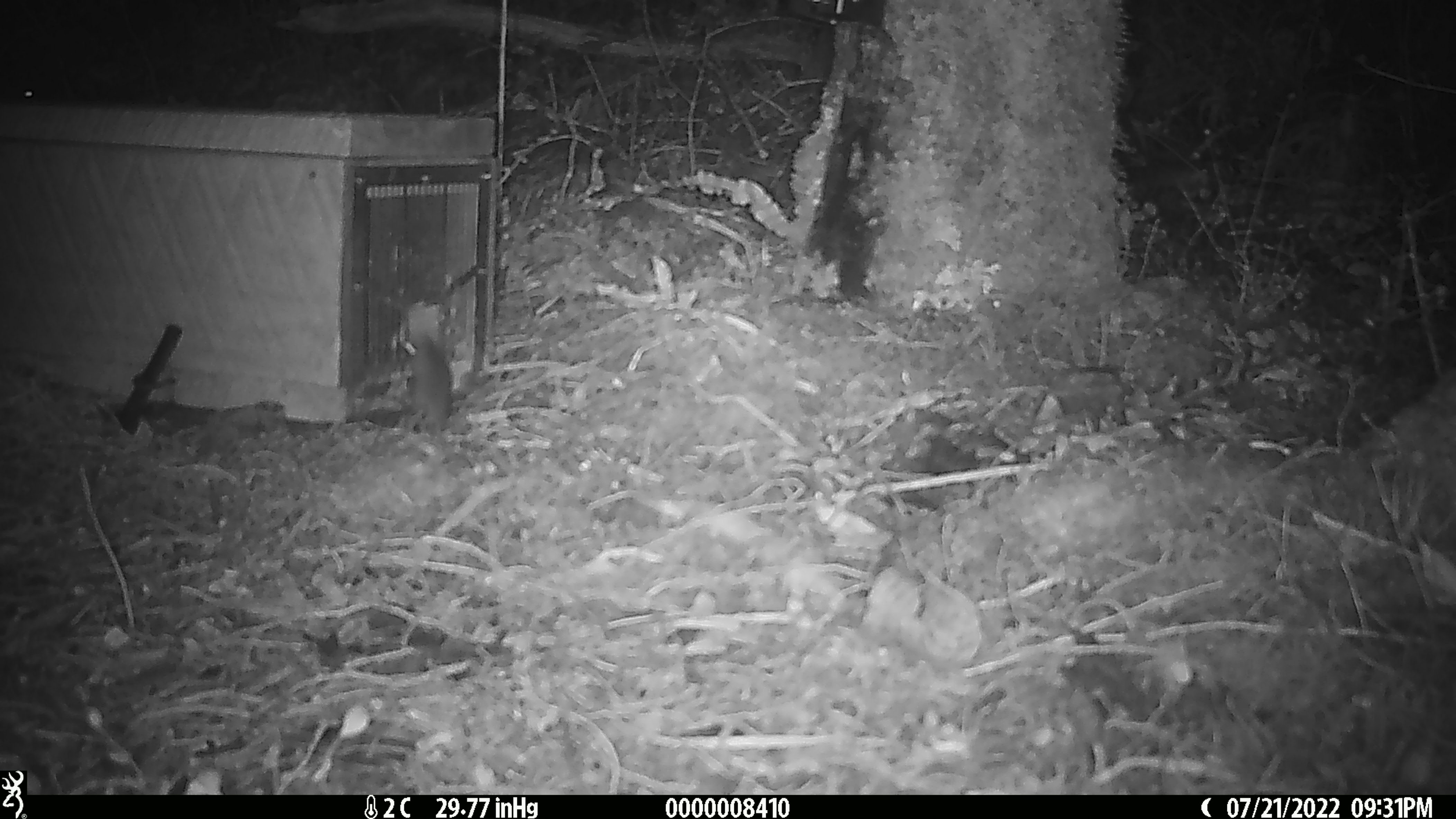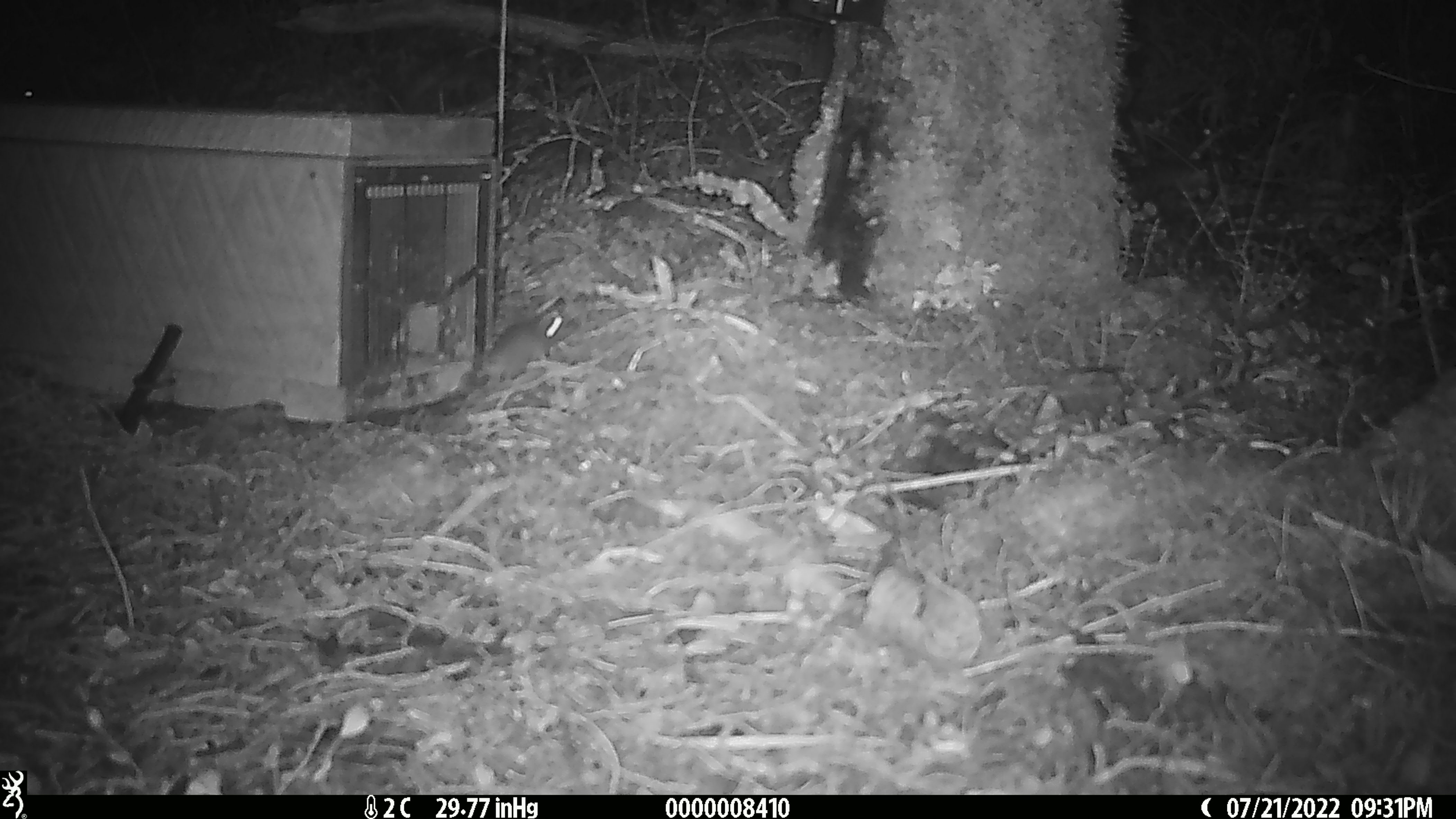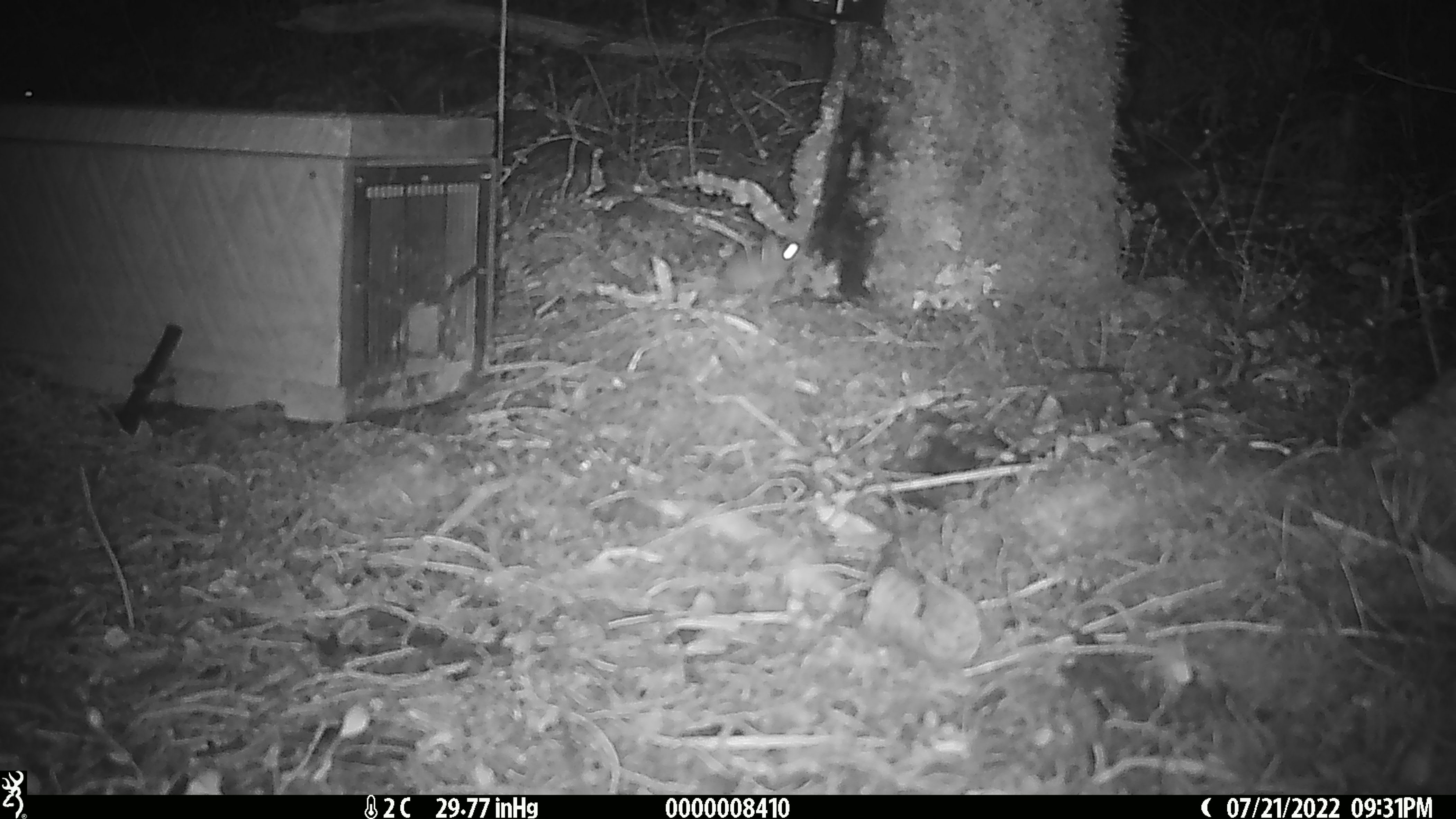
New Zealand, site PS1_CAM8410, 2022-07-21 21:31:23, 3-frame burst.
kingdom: Animalia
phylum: Chordata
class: Mammalia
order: Rodentia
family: Muridae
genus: Mus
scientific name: Mus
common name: mouse